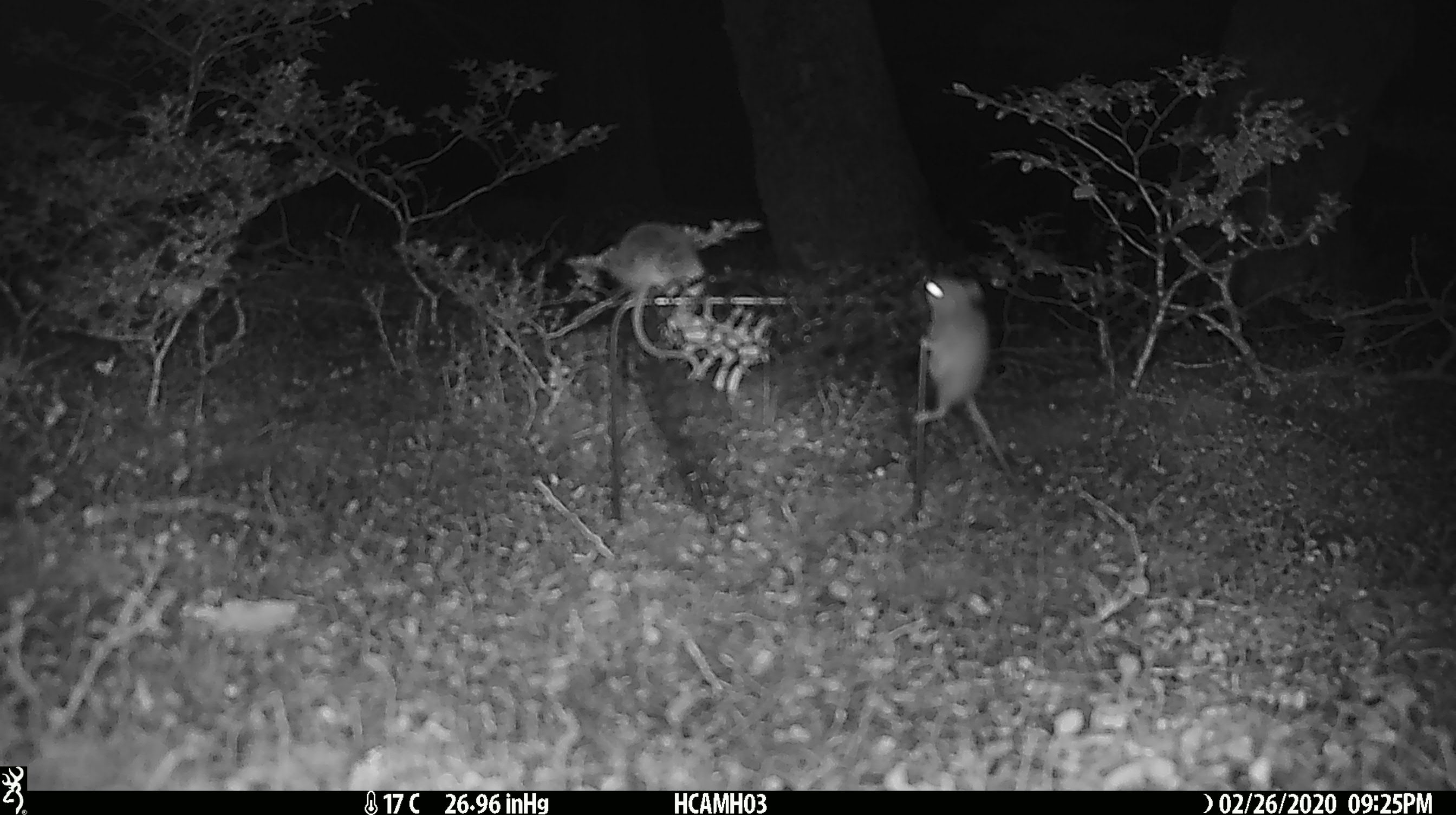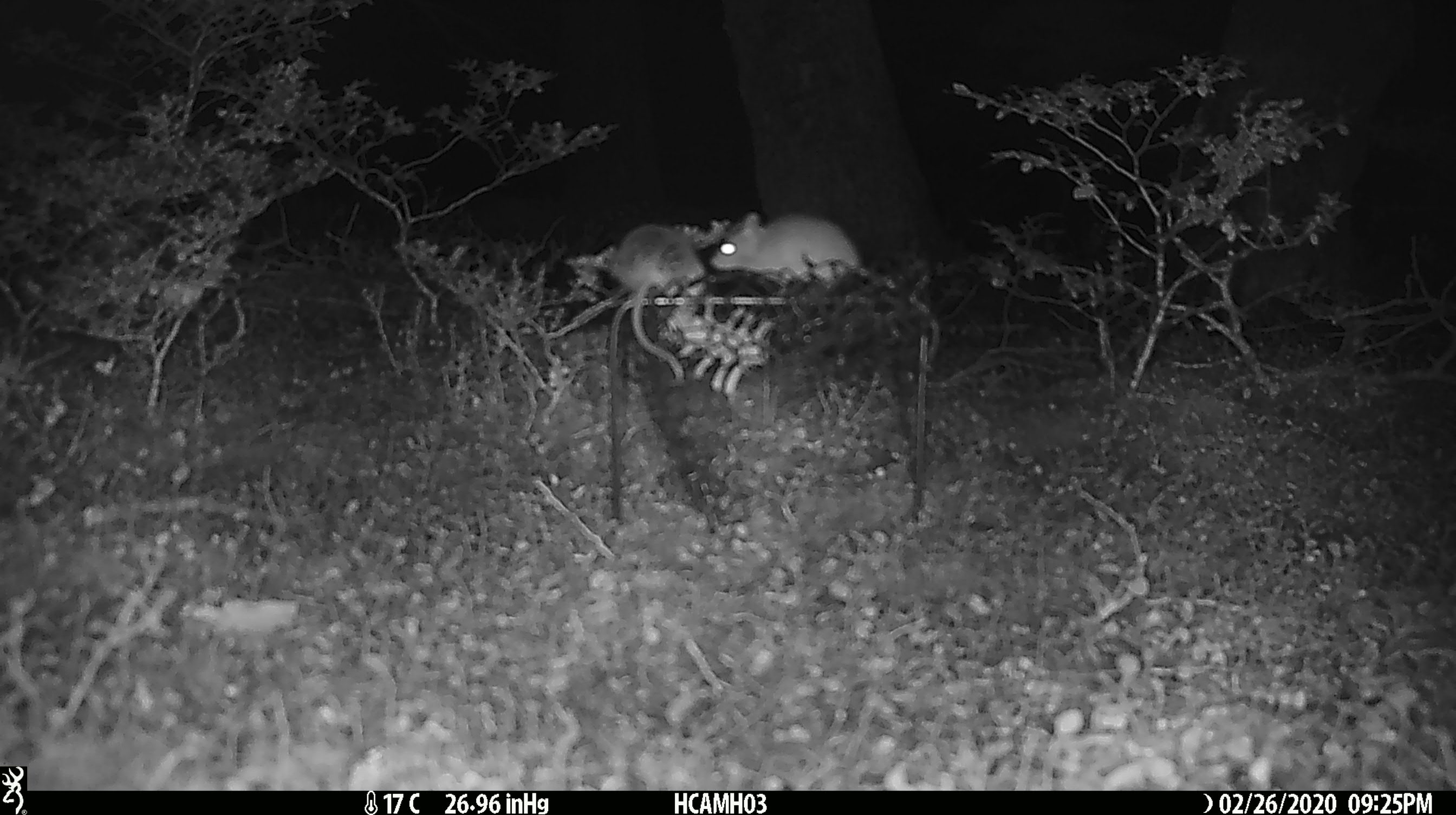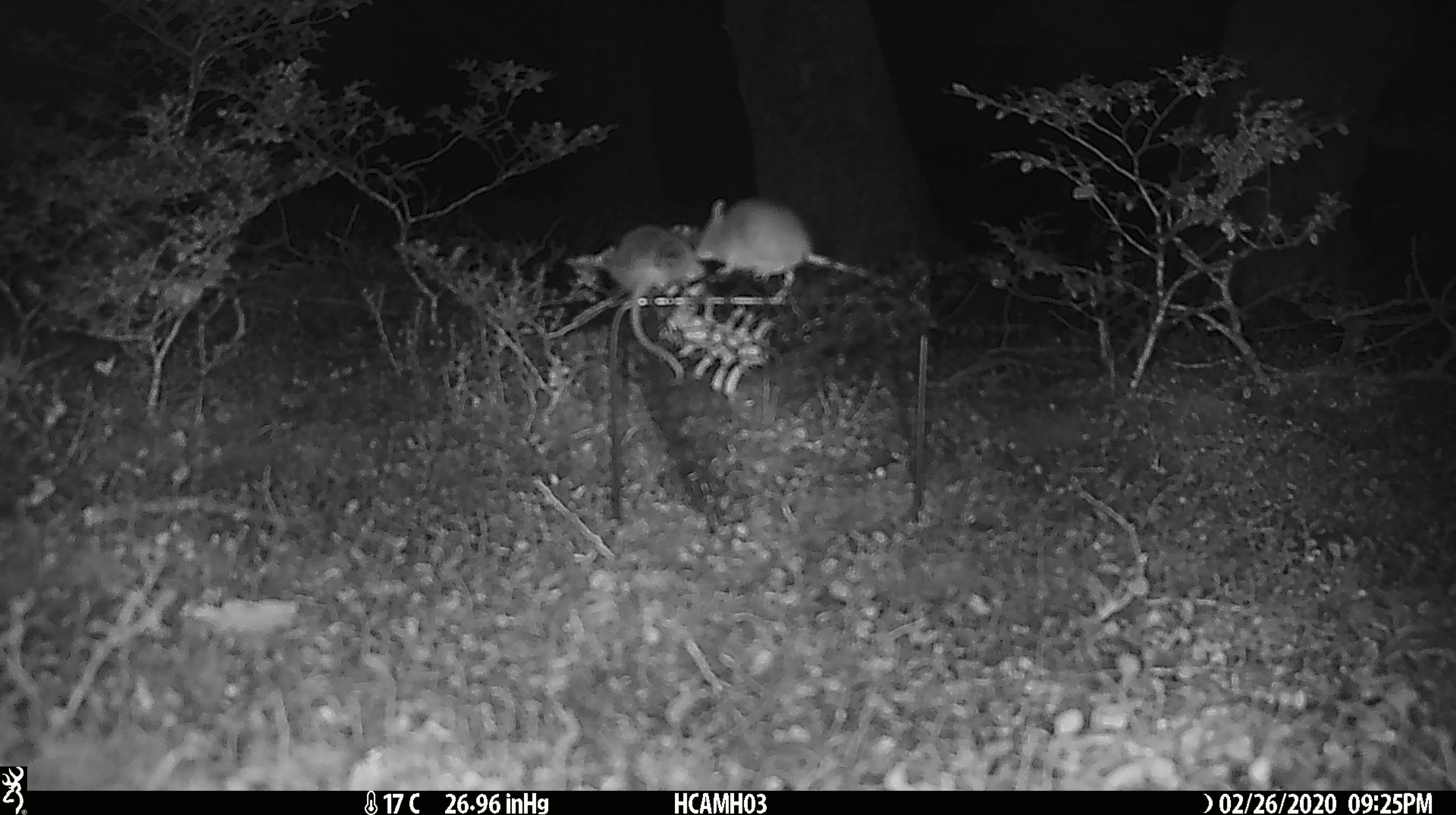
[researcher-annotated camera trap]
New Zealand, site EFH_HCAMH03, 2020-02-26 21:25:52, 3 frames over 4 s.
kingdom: Animalia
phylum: Chordata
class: Mammalia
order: Rodentia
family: Muridae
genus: Mus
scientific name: Mus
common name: mouse